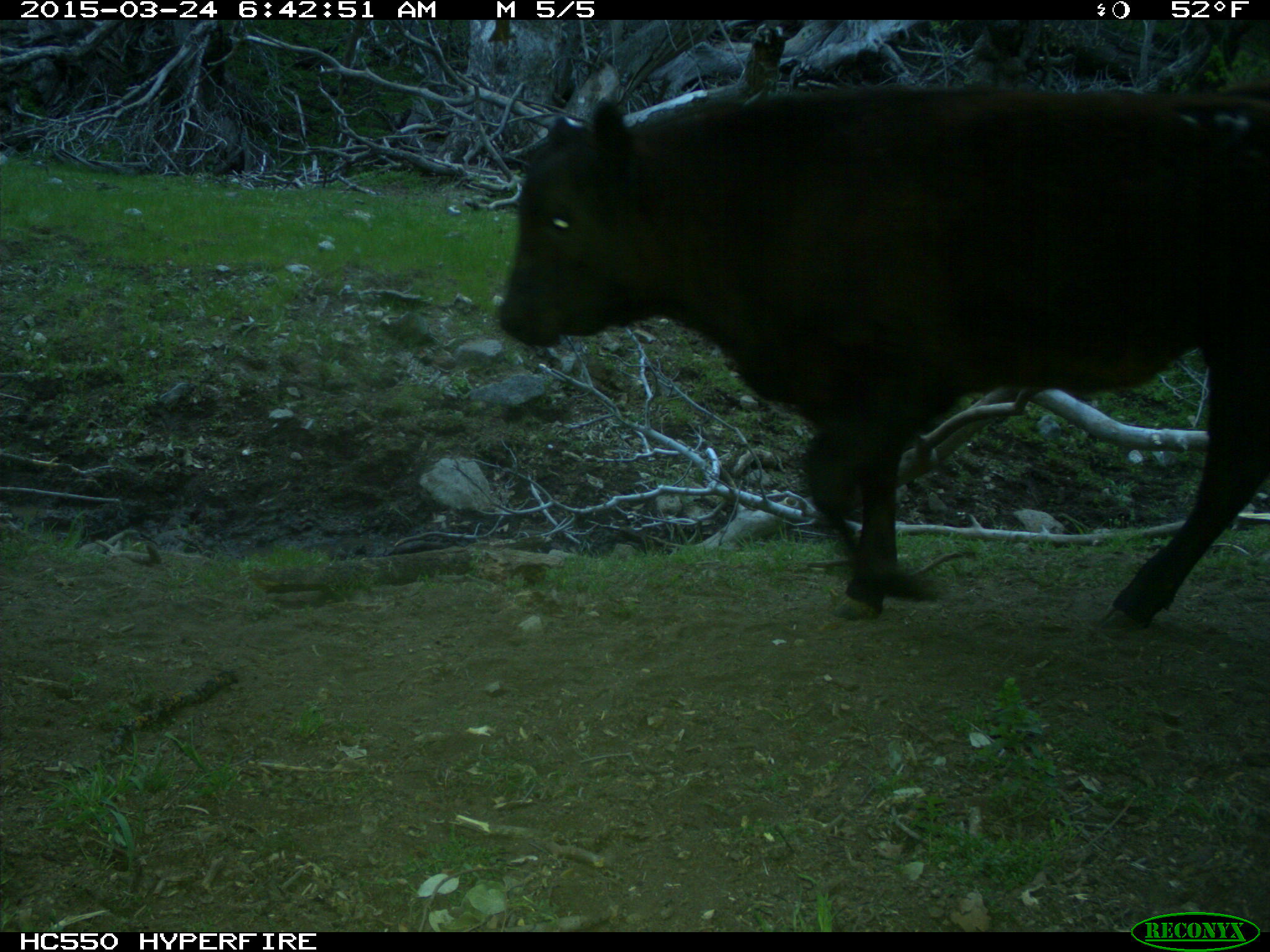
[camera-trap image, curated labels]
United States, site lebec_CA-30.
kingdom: Animalia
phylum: Chordata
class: Mammalia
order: Artiodactyla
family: Bovidae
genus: Bos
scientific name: Bos taurus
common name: domestic cow